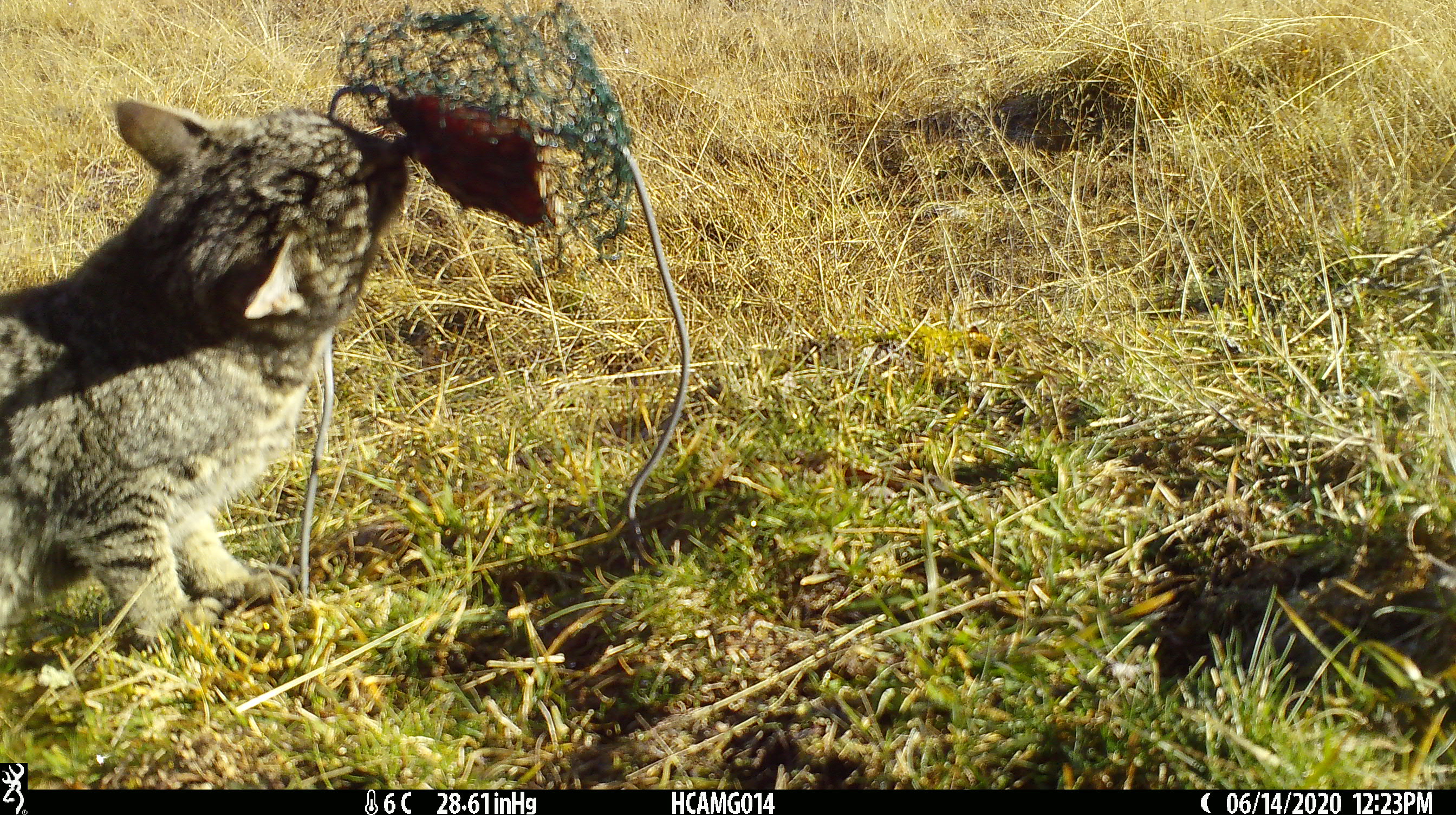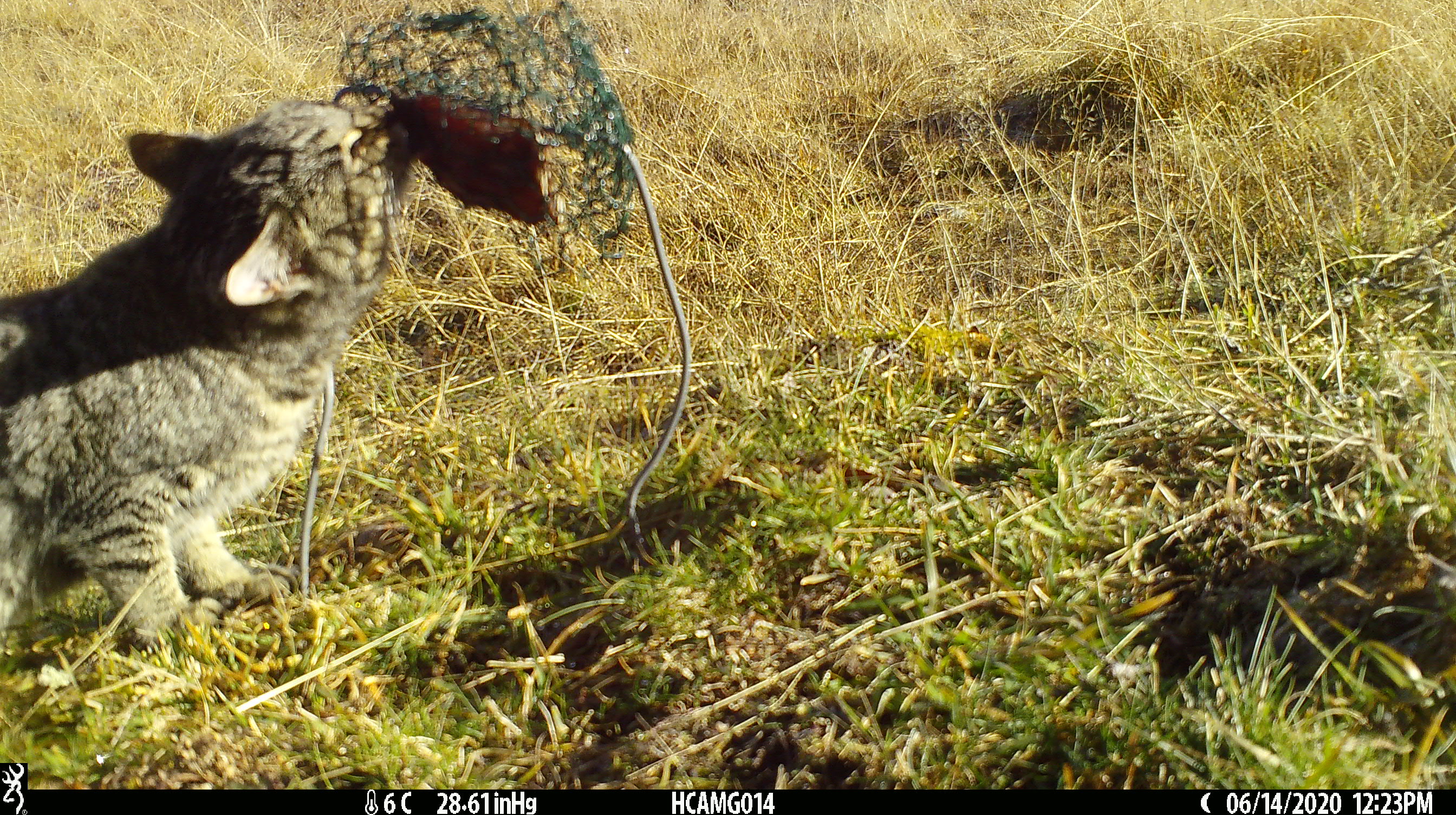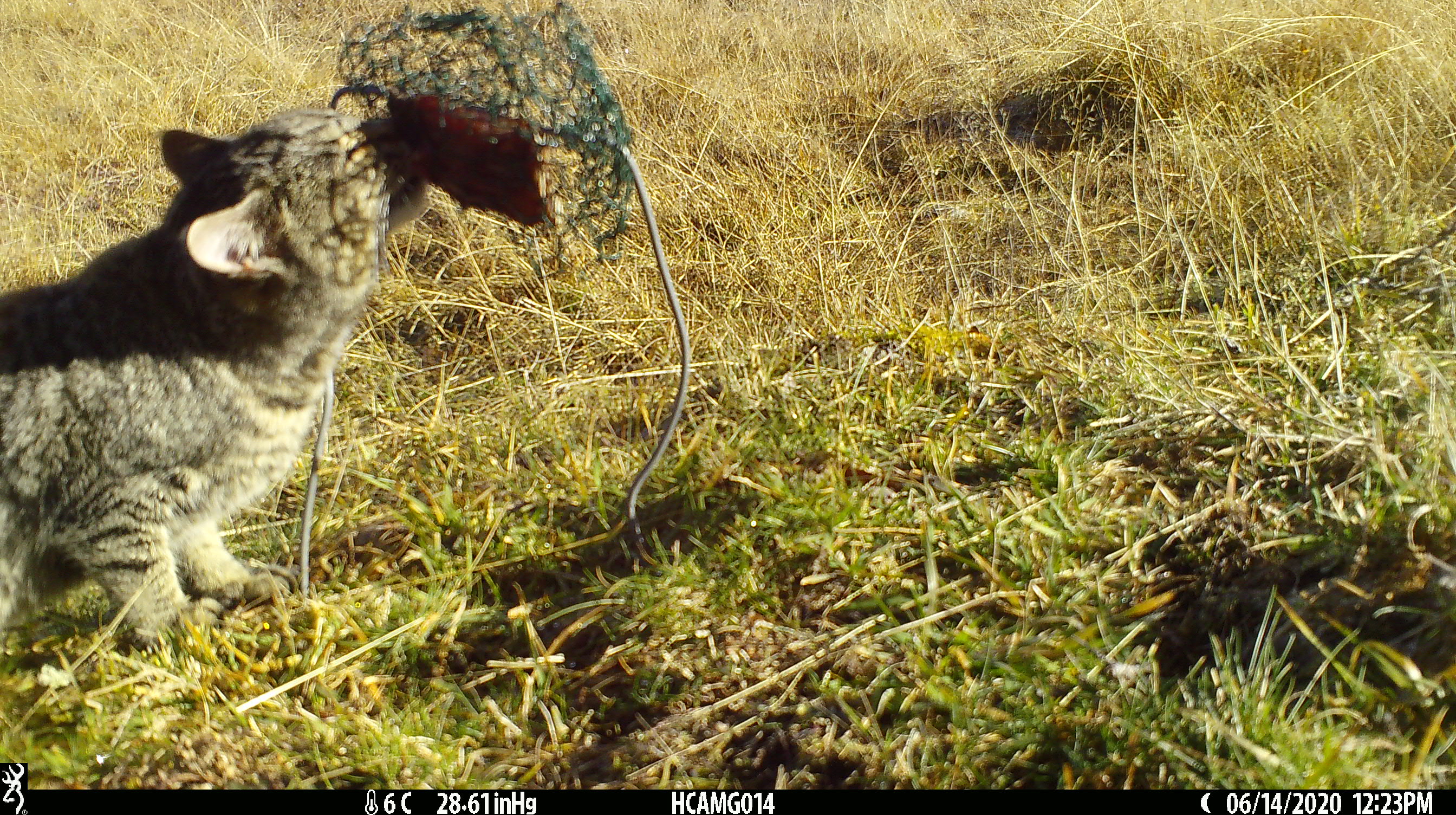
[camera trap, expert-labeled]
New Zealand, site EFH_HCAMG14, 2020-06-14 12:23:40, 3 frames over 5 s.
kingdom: Animalia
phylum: Chordata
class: Mammalia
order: Carnivora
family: Felidae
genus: Felis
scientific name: Felis catus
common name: domestic cat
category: cat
Cat (domestic cat) (Felis catus).